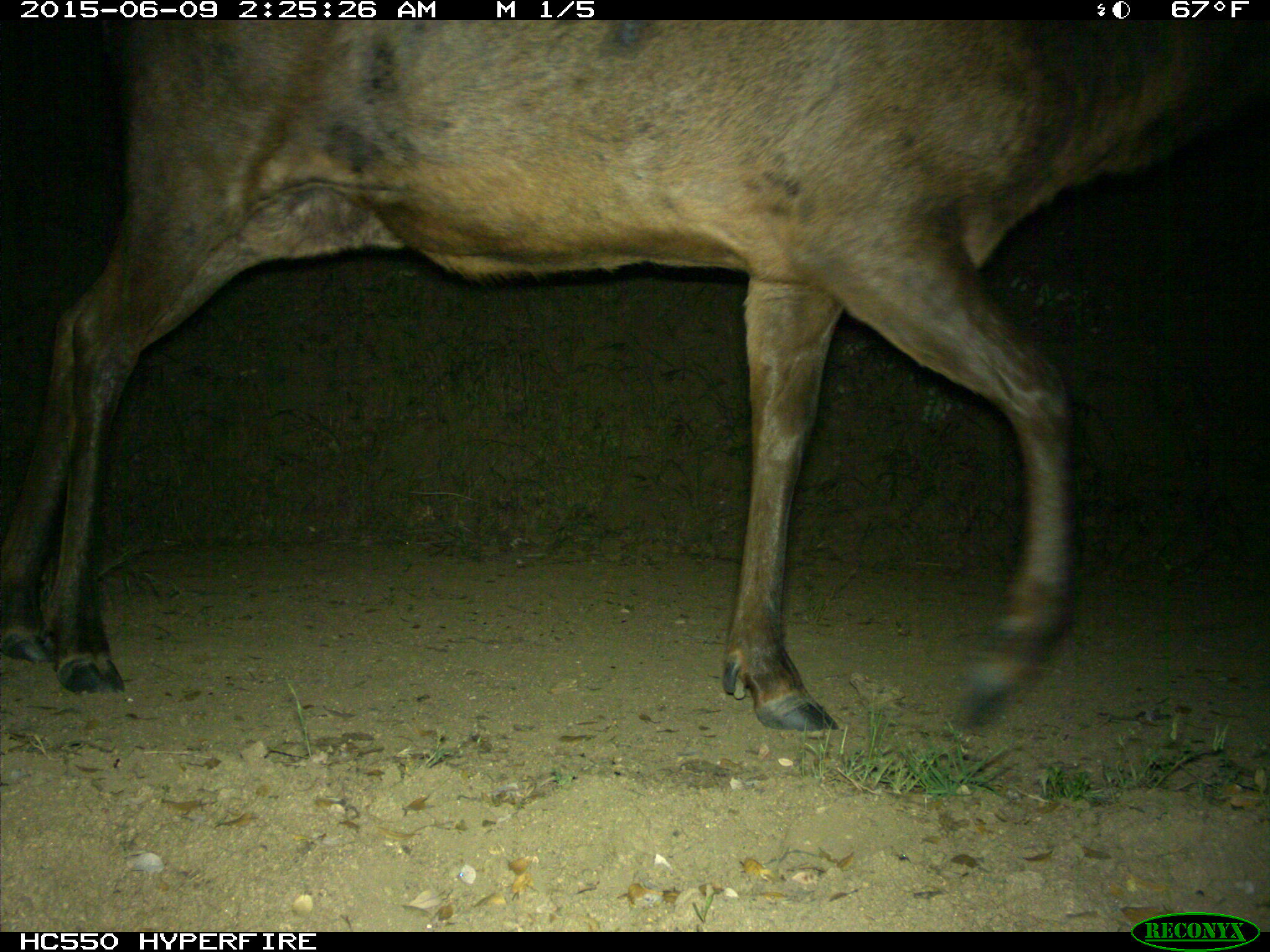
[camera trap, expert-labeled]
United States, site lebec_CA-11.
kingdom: Animalia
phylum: Chordata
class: Mammalia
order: Artiodactyla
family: Cervidae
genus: Cervus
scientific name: Cervus canadensis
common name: elk